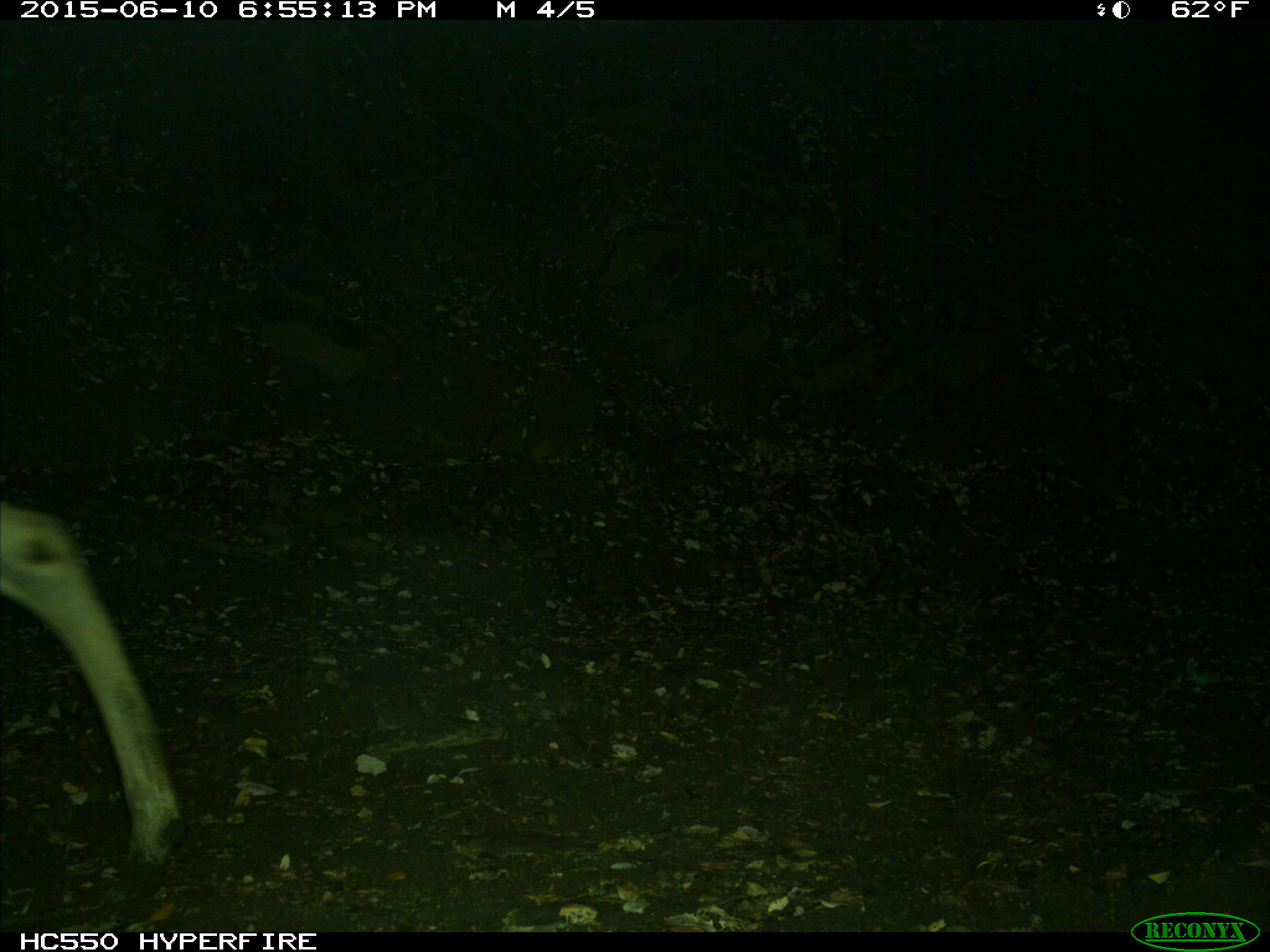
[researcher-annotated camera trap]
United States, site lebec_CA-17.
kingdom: Animalia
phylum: Chordata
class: Mammalia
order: Artiodactyla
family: Cervidae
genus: Odocoileus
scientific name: Odocoileus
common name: deer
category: unidentified deer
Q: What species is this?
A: Unidentified deer (deer) (Odocoileus).